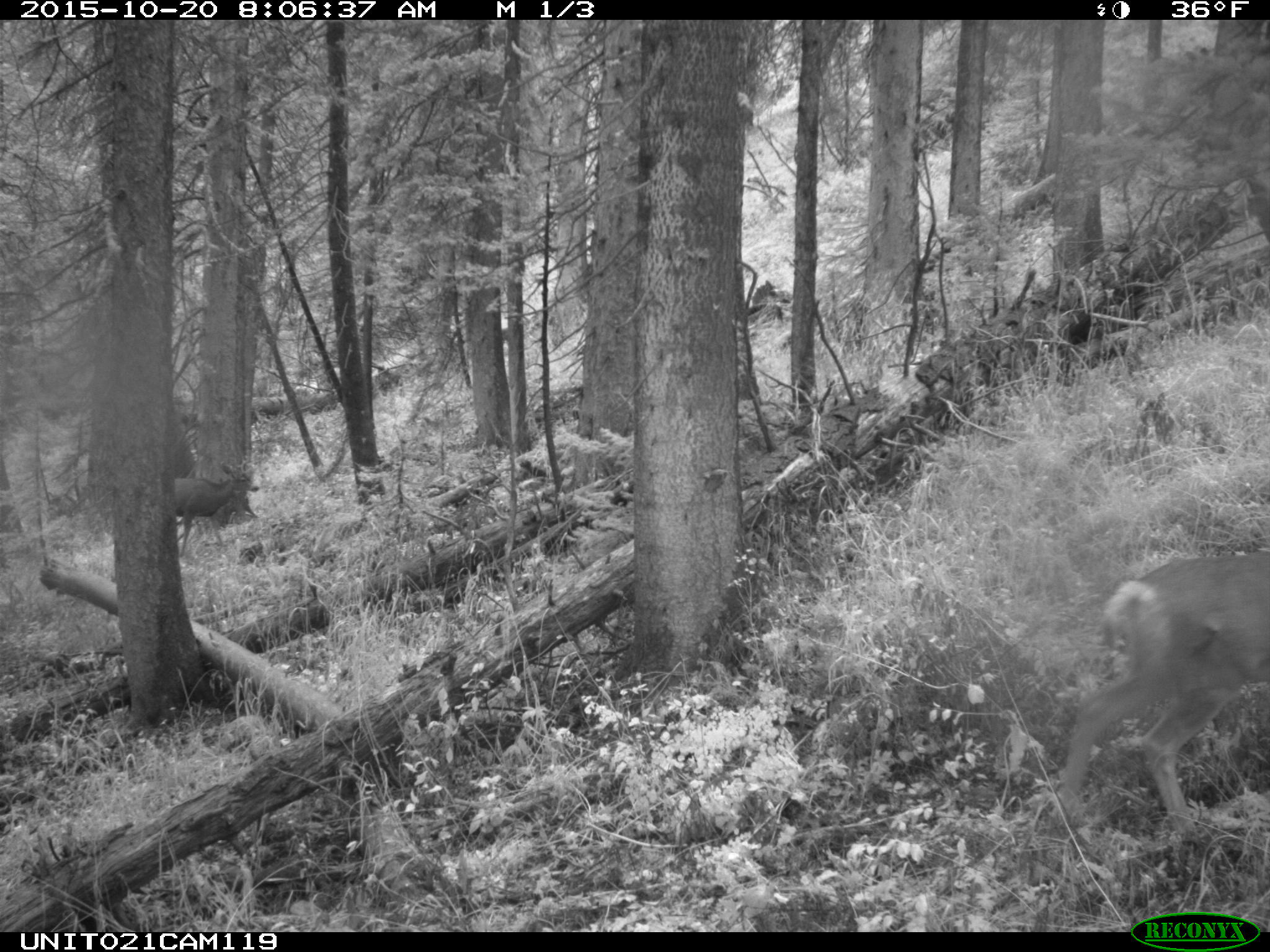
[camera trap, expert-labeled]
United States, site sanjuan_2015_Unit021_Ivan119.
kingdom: Animalia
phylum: Chordata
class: Mammalia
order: Artiodactyla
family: Cervidae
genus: Odocoileus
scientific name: Odocoileus hemionus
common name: mule deer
Odocoileus hemionus (mule deer).